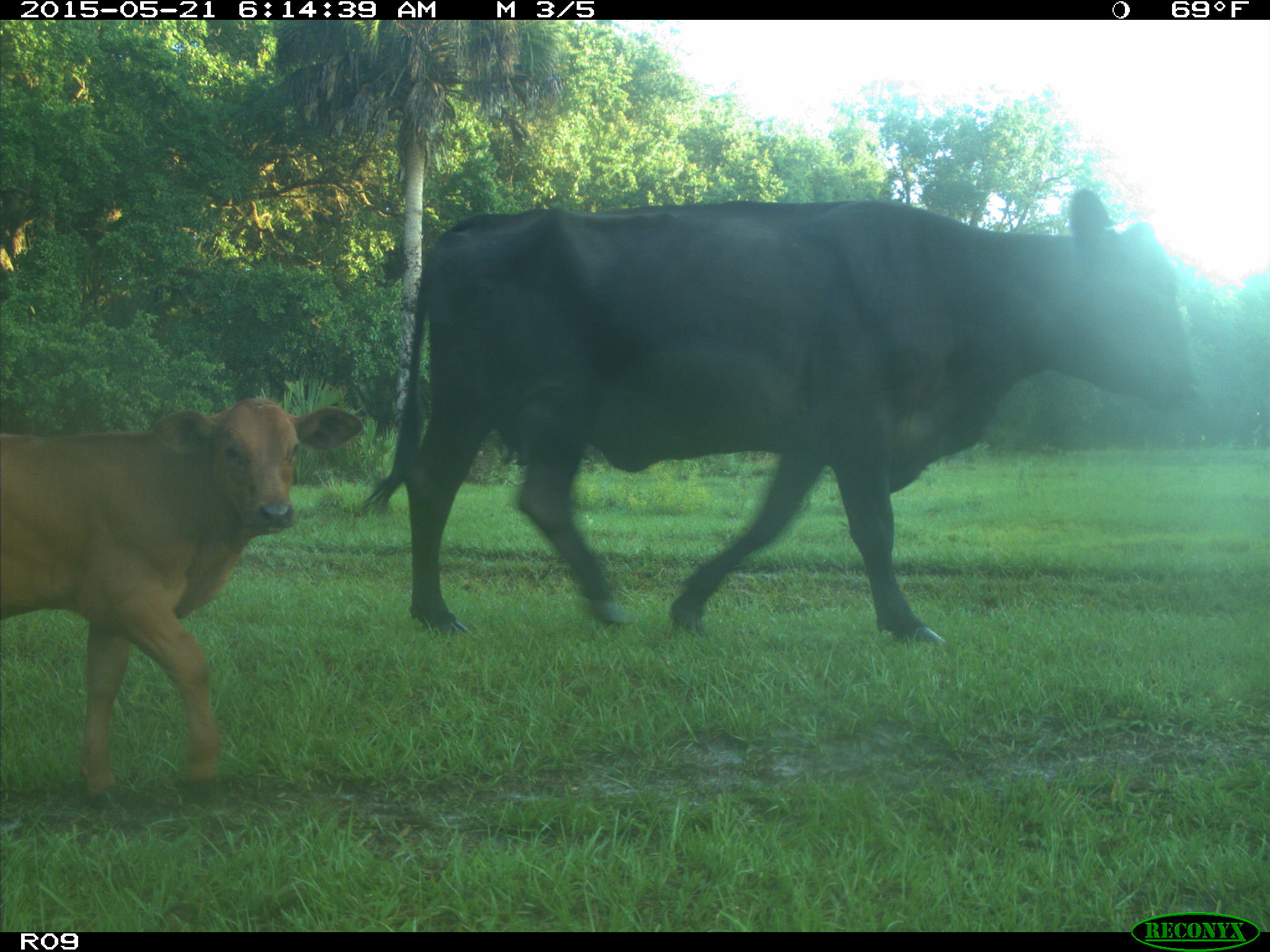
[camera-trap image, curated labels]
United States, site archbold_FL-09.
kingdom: Animalia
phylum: Chordata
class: Mammalia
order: Artiodactyla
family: Bovidae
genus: Bos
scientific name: Bos taurus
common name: domestic cow